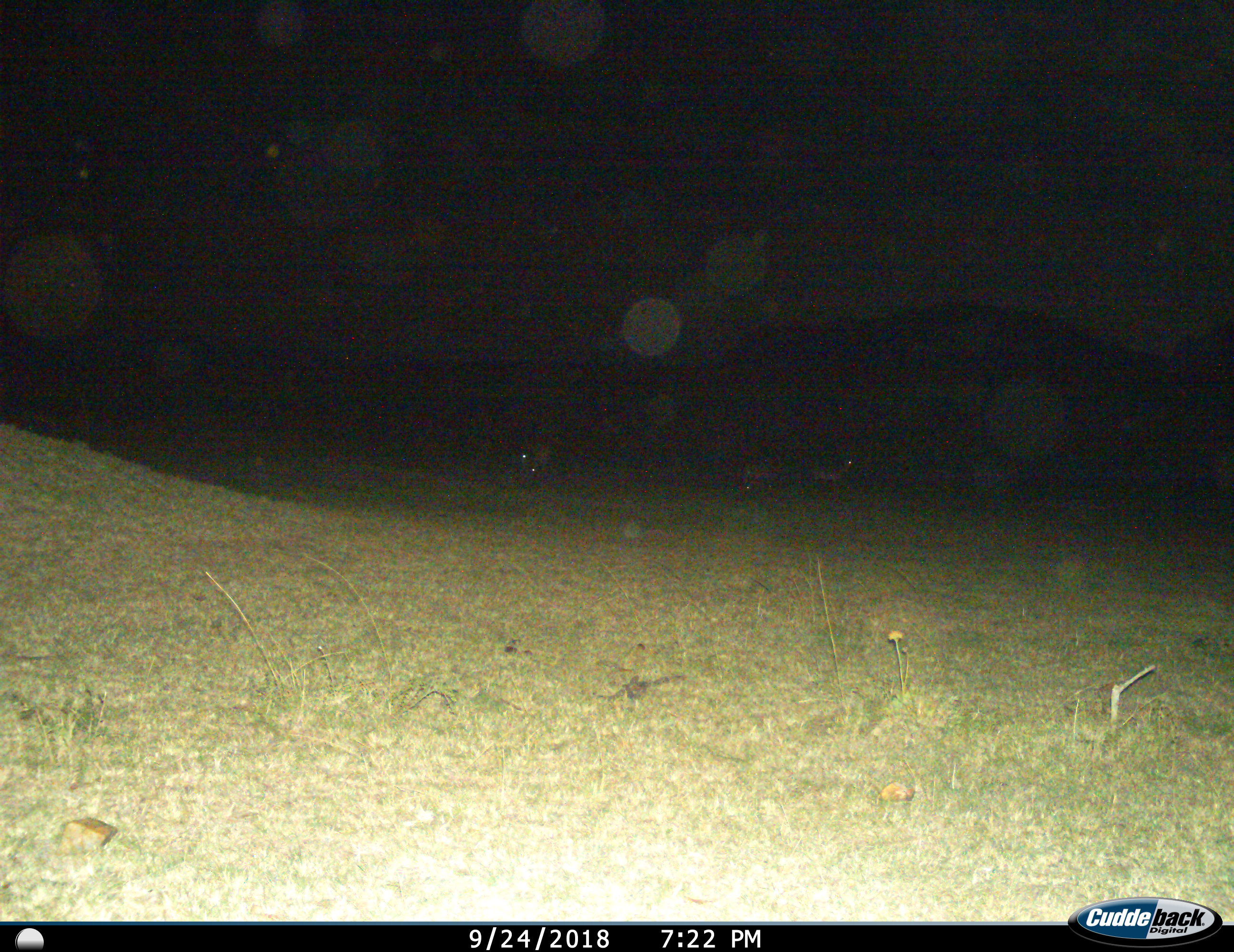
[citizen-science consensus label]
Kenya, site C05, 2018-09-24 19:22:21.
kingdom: Animalia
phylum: Chordata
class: Mammalia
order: Artiodactyla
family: Bovidae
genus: Aepyceros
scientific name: Aepyceros melampus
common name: impala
Impala (Aepyceros melampus), count 3. Behavior (volunteer vote fractions): standing 100%, resting 0%, moving 0%, interacting 0%. Young present (vote fraction): 0%. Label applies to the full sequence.